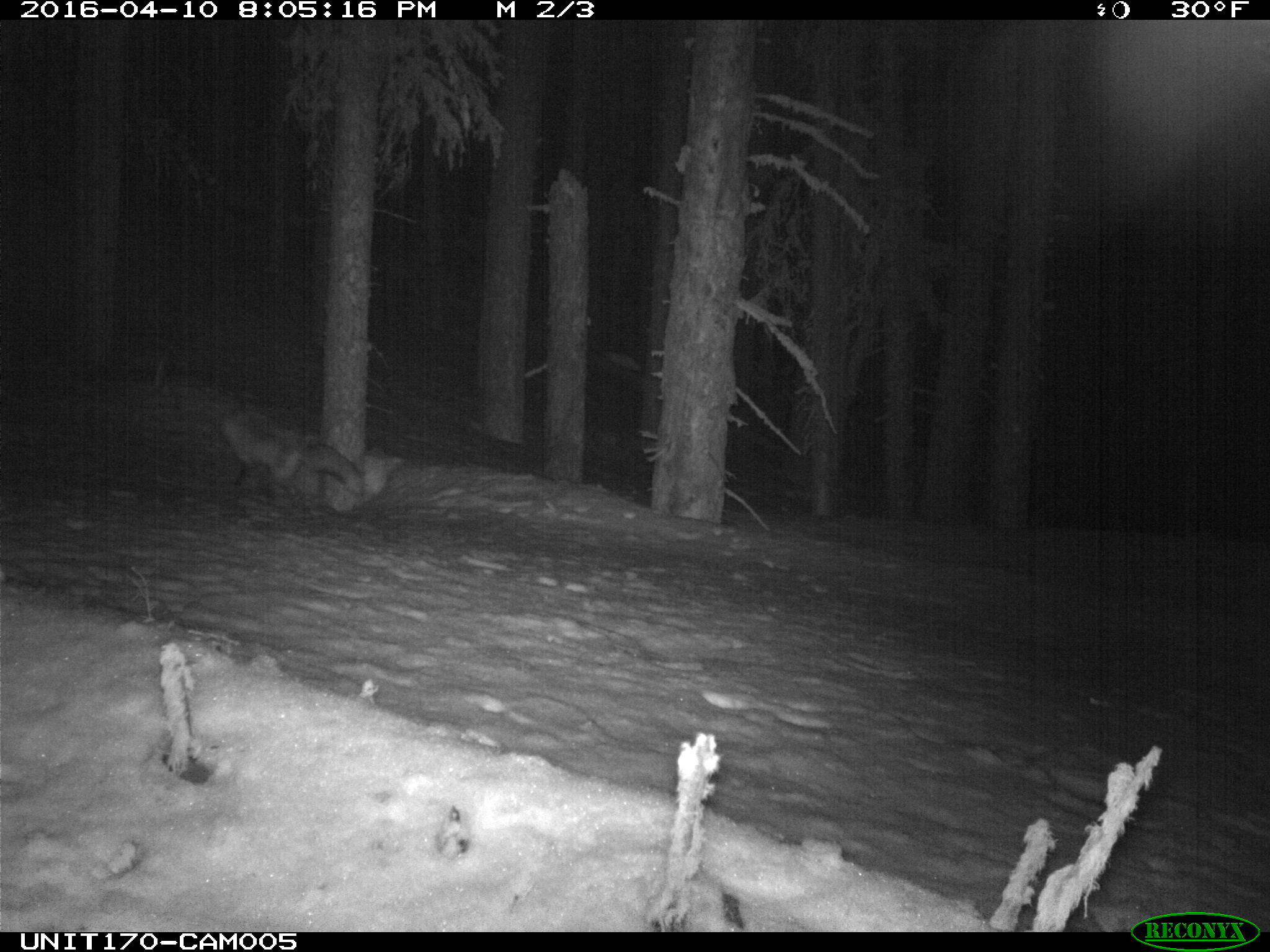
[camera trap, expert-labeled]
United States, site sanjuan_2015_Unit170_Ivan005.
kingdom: Animalia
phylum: Chordata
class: Mammalia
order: Carnivora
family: Canidae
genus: Vulpes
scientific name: Vulpes vulpes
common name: red fox